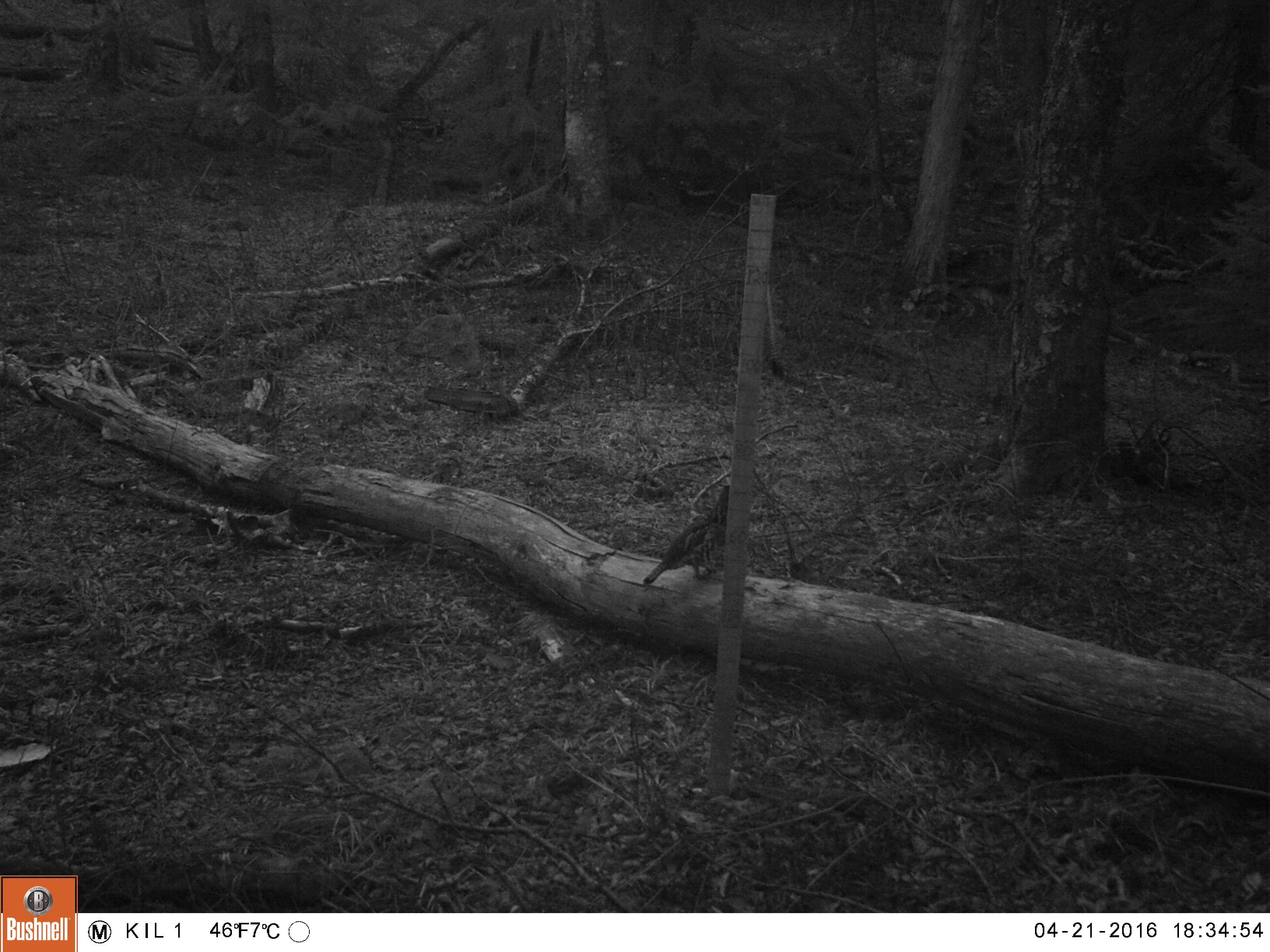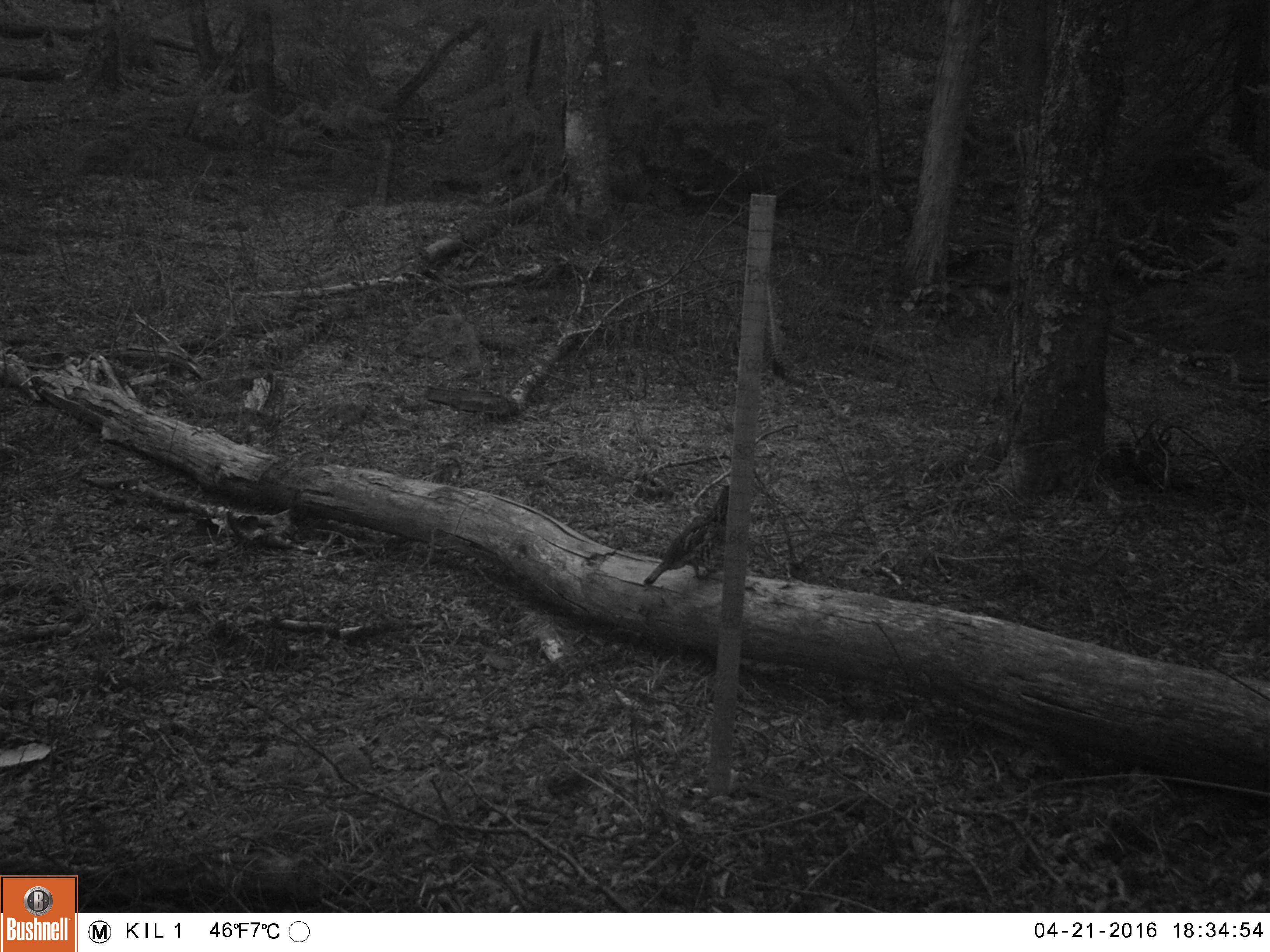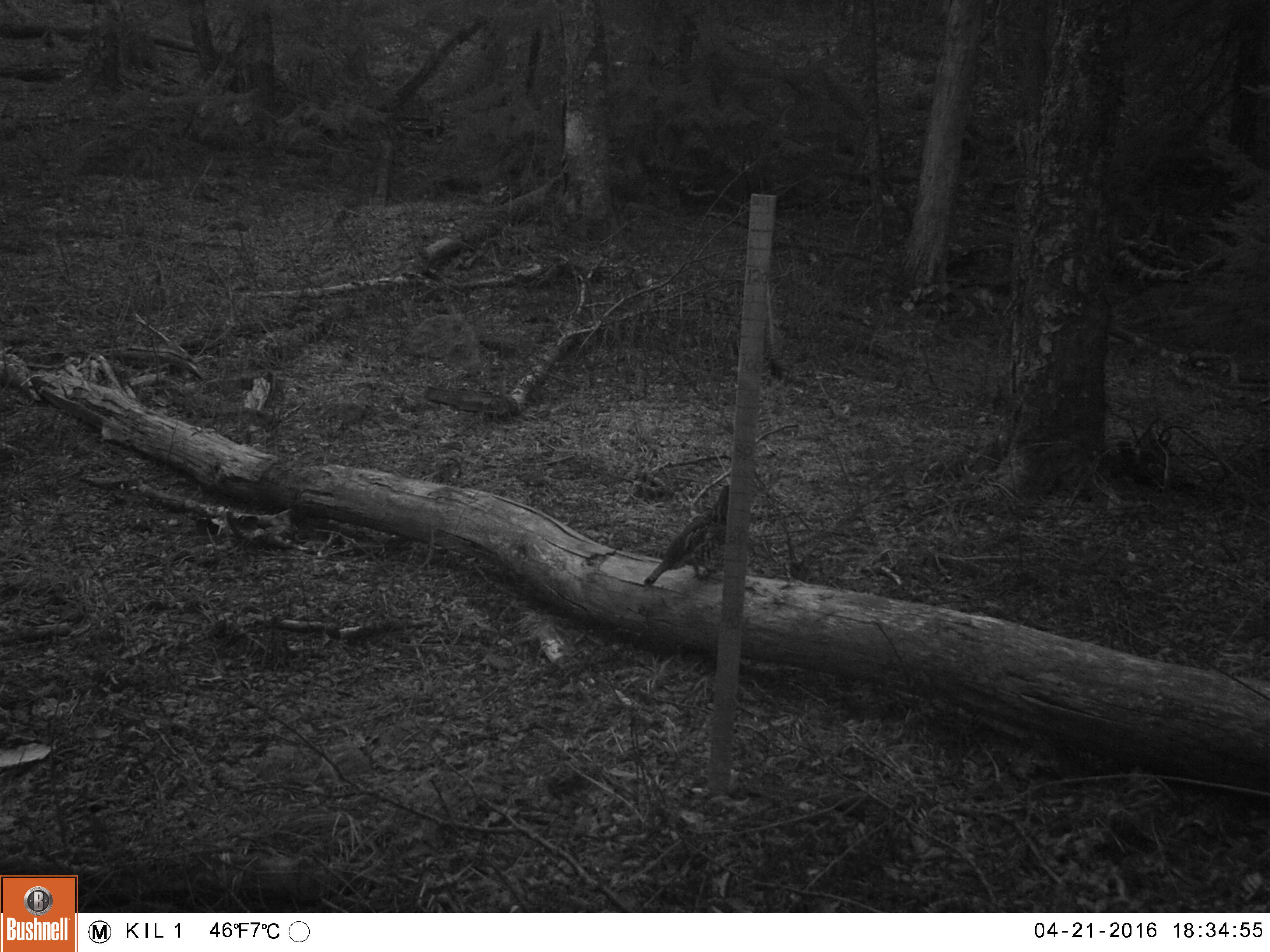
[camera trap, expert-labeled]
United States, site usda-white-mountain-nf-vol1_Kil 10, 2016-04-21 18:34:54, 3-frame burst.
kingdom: Animalia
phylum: Chordata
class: Aves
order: Galliformes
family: Phasianidae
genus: Bonasa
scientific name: Bonasa umbellus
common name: ruffed grouse